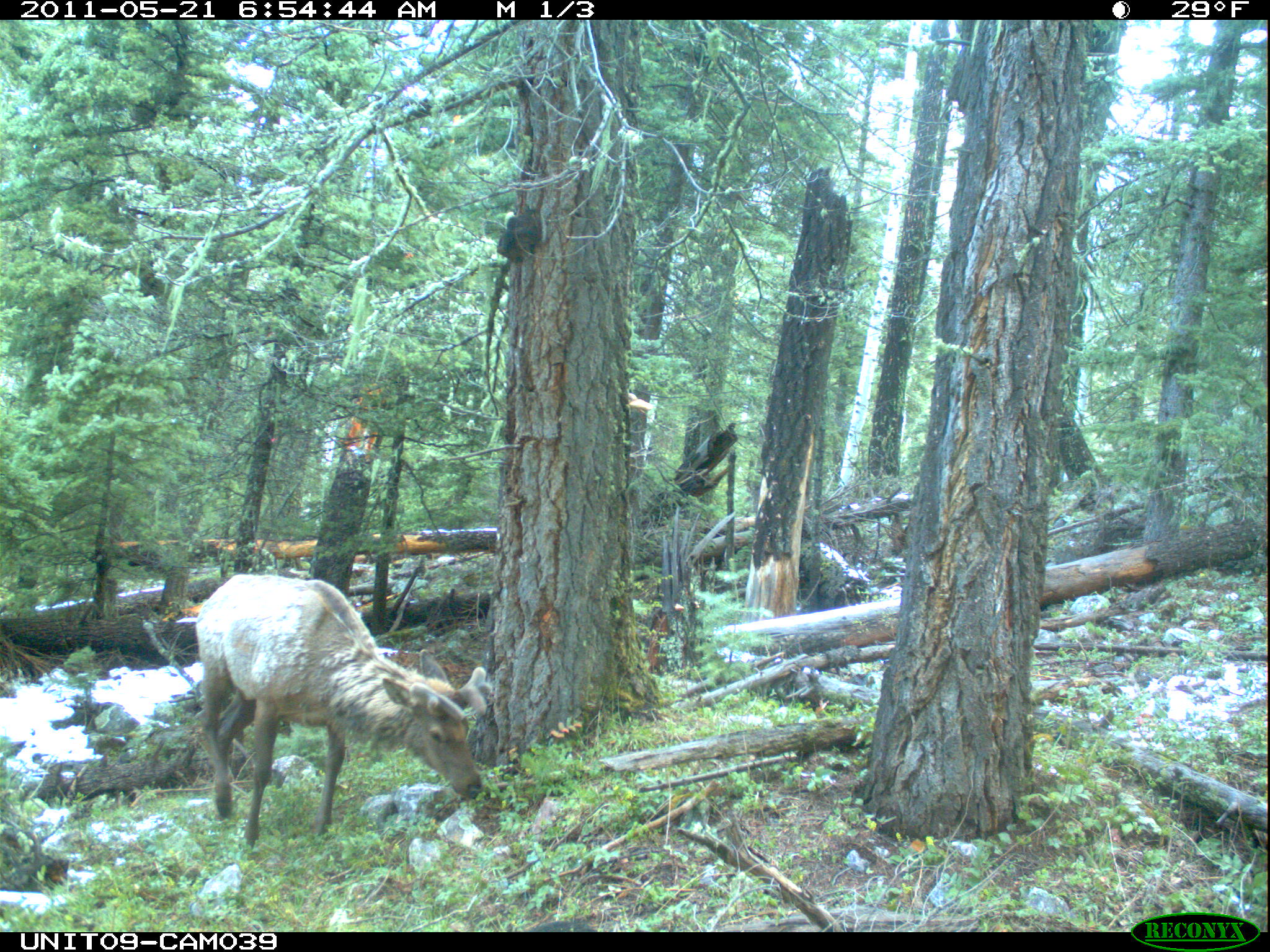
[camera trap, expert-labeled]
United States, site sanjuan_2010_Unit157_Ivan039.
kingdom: Animalia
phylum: Chordata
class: Mammalia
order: Artiodactyla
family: Cervidae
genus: Cervus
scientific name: Cervus elaphus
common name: red deer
Cervus elaphus (red deer).